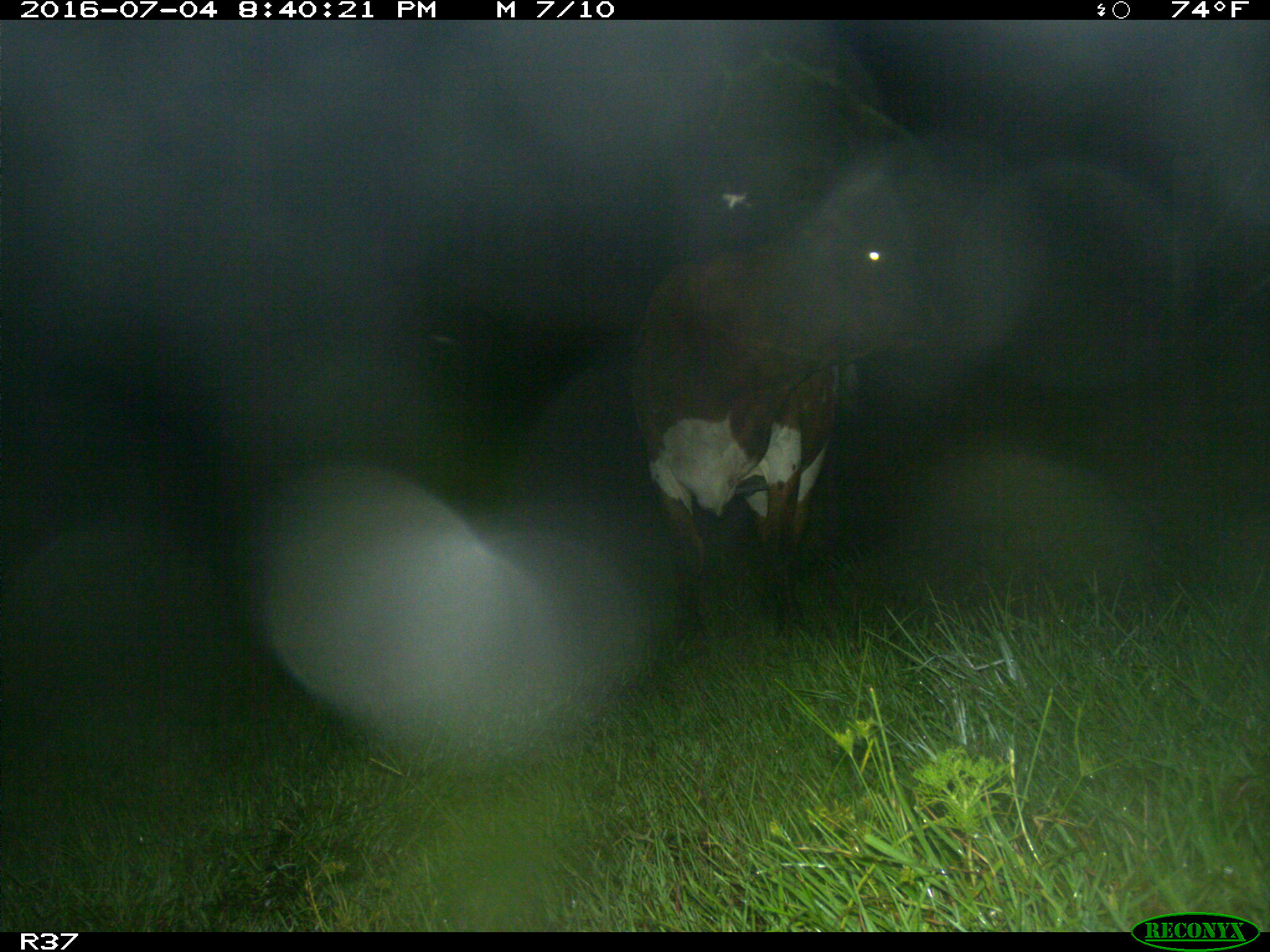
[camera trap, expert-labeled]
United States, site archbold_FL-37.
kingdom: Animalia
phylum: Chordata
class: Mammalia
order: Artiodactyla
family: Bovidae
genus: Bos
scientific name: Bos taurus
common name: domestic cow